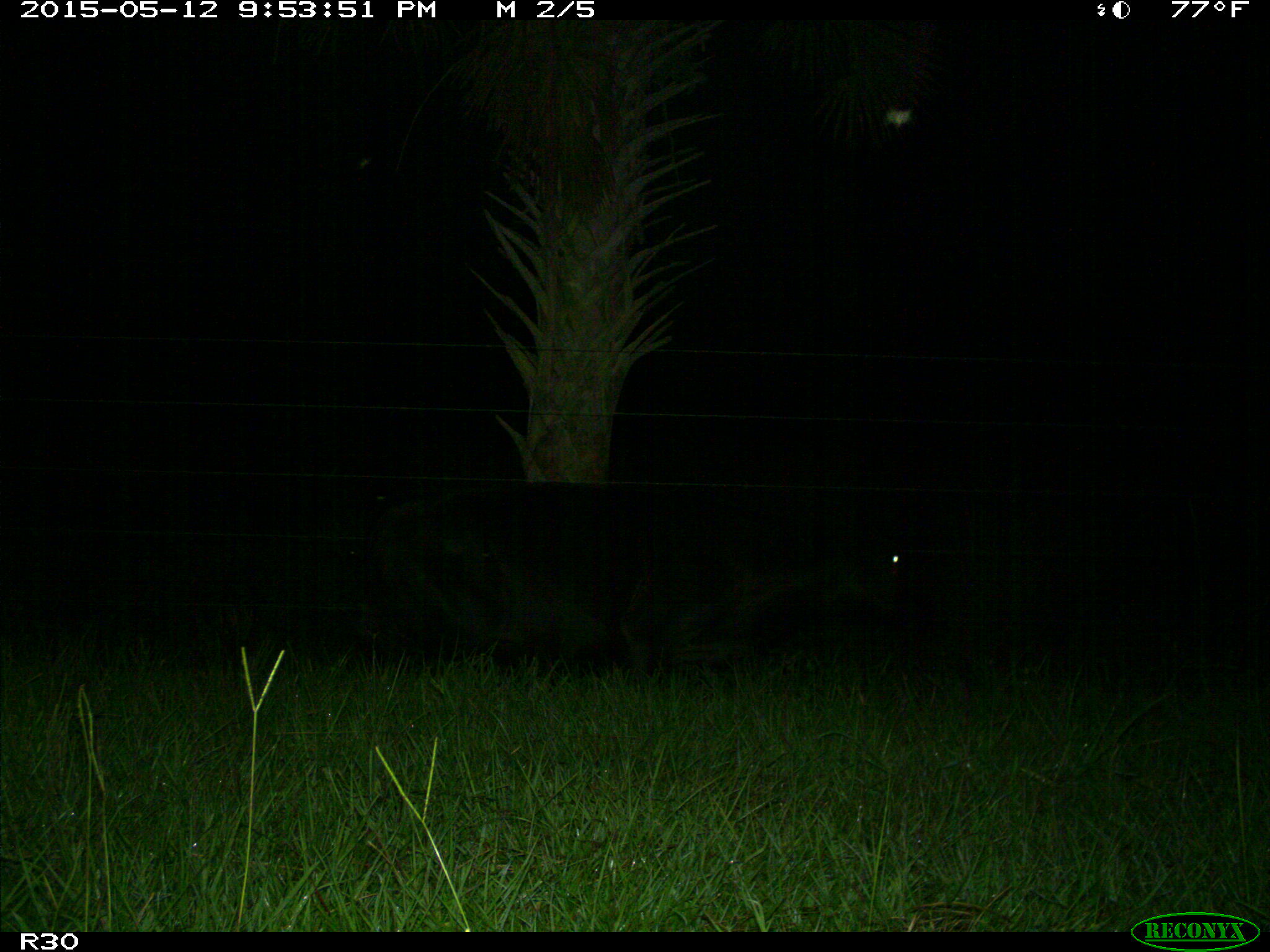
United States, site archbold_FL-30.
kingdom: Animalia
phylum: Chordata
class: Mammalia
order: Artiodactyla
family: Bovidae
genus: Bos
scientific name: Bos taurus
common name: domestic cow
Bos taurus (domestic cow).